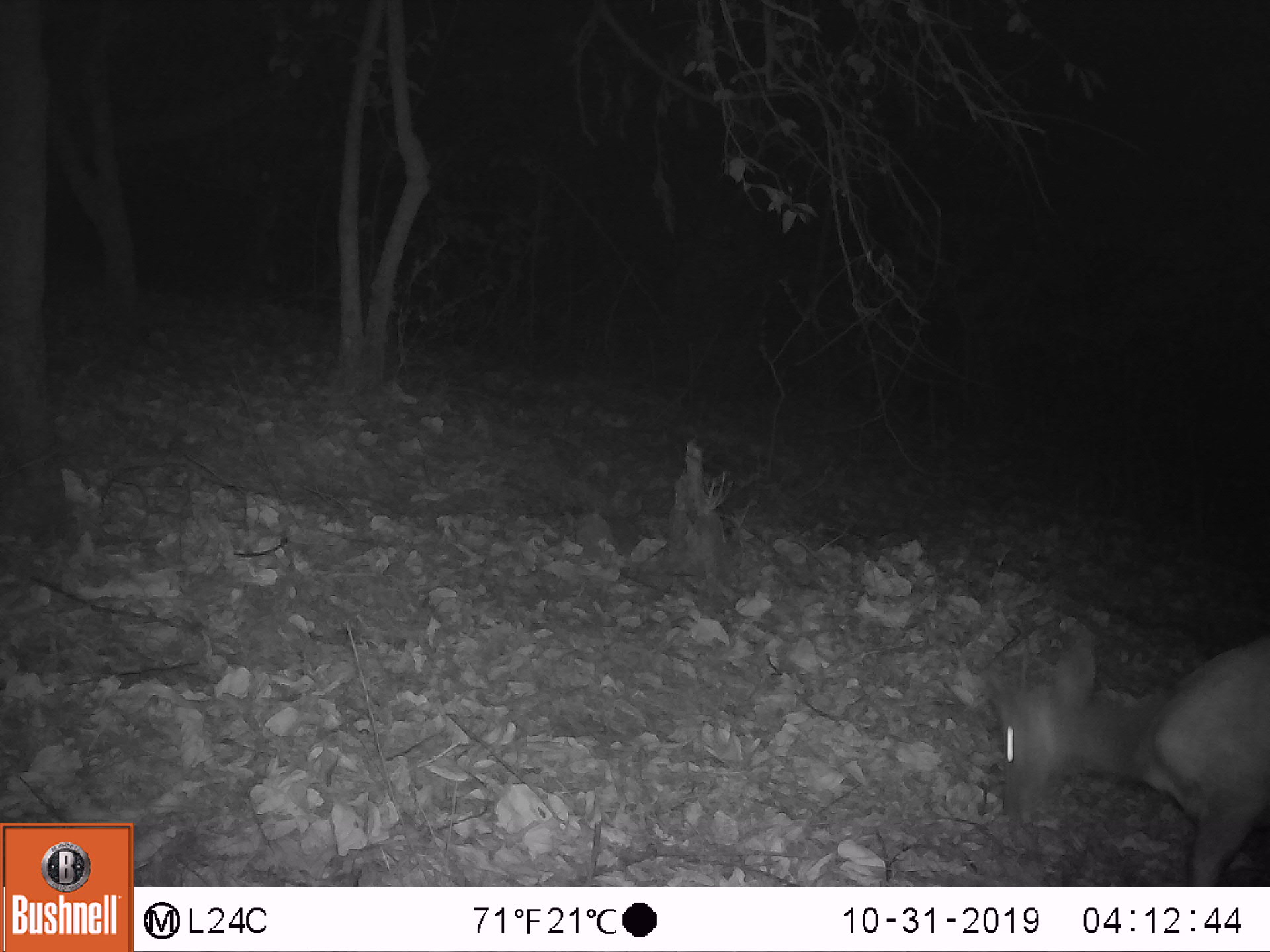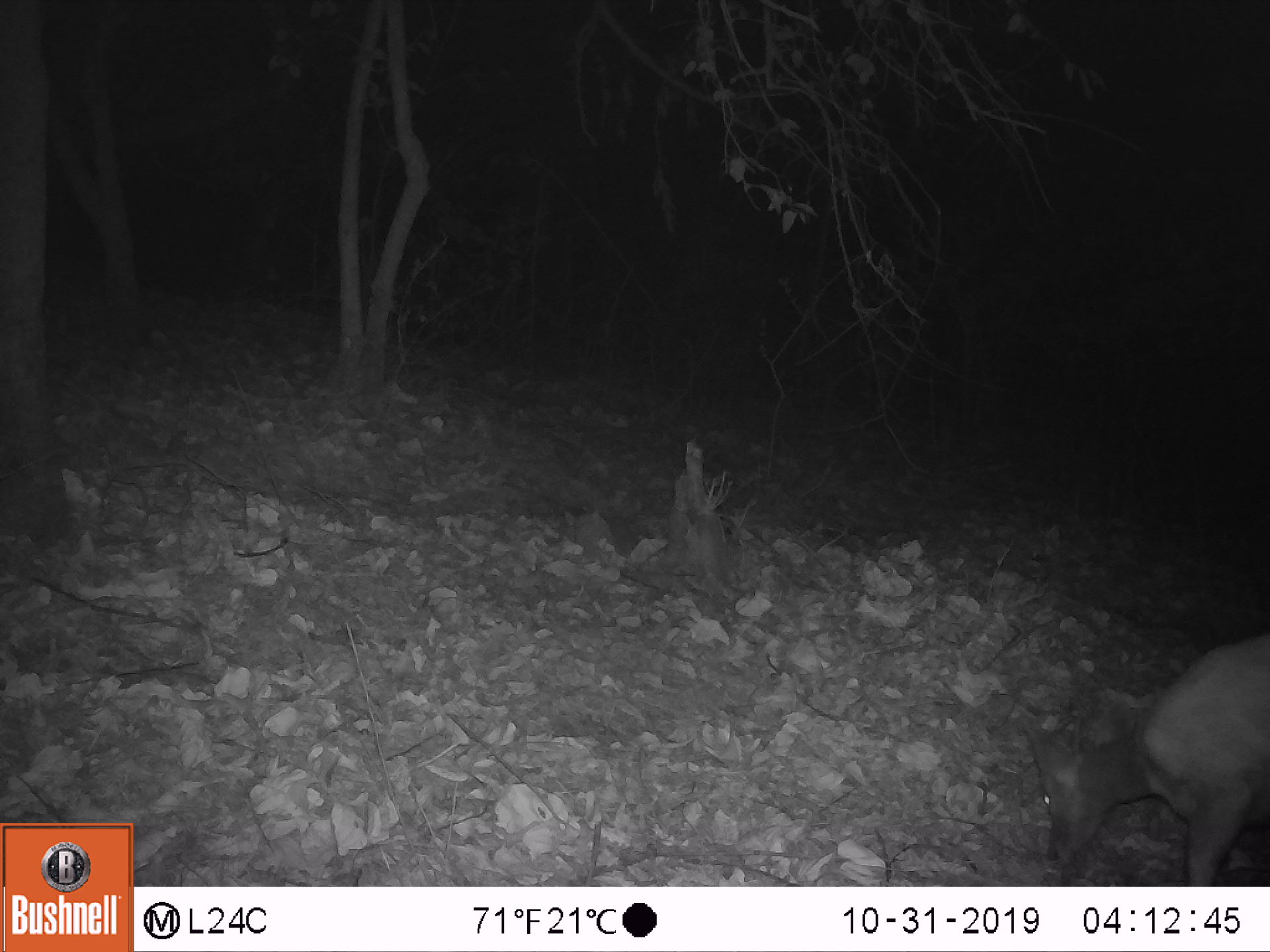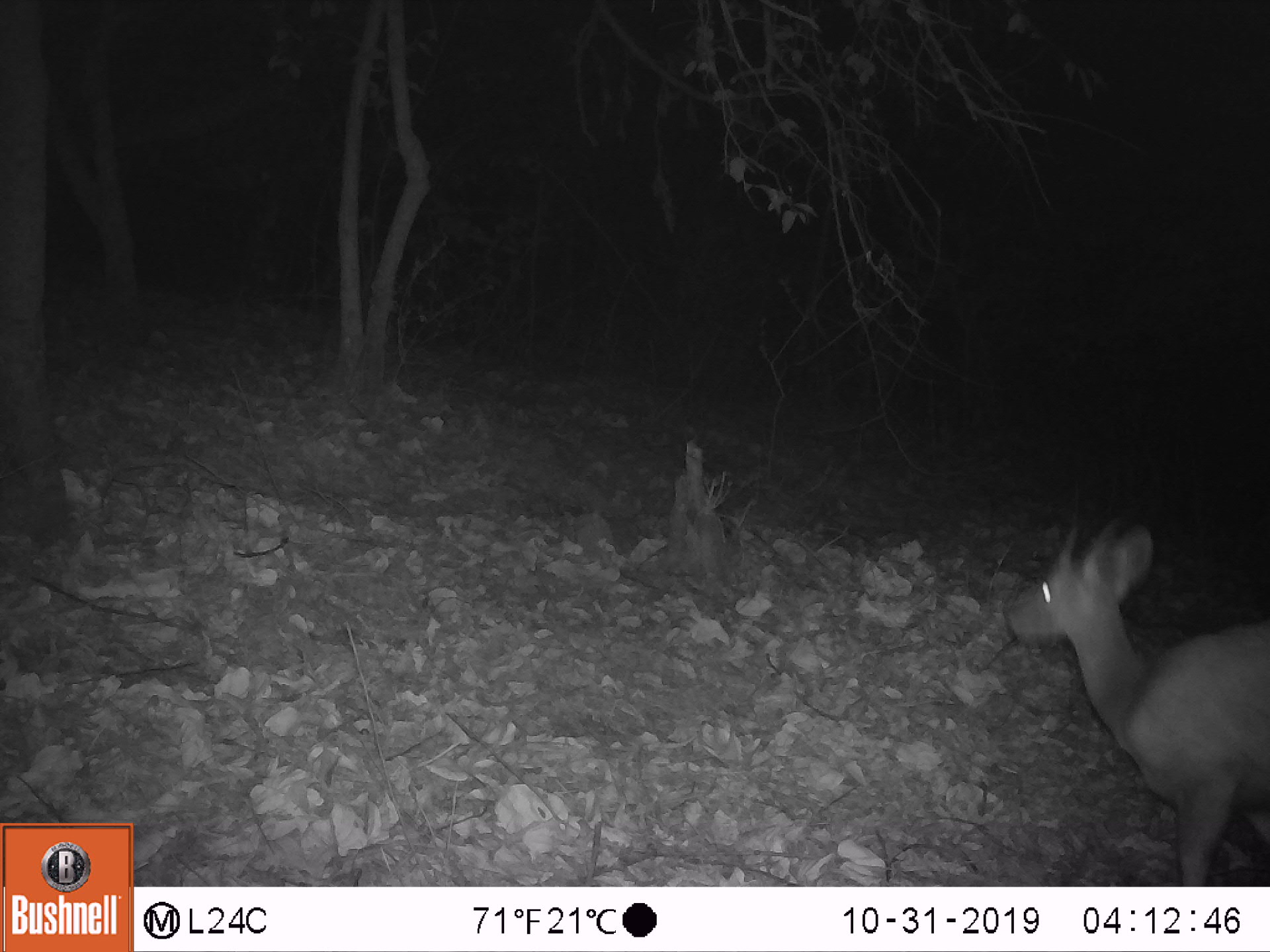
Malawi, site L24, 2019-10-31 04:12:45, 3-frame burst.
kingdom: Animalia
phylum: Chordata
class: Mammalia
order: Artiodactyla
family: Bovidae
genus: Tragelaphus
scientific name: Tragelaphus sylvaticus sylvaticus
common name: cape bushbuck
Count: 1.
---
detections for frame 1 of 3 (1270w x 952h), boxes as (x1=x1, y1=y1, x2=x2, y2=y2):
cape bushbuck: (x1=984, y1=579, x2=1269, y2=886)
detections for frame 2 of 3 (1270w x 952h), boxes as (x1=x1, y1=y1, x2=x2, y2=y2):
cape bushbuck: (x1=1016, y1=622, x2=1269, y2=885)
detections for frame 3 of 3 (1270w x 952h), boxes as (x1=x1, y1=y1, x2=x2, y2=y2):
cape bushbuck: (x1=996, y1=498, x2=1267, y2=883)